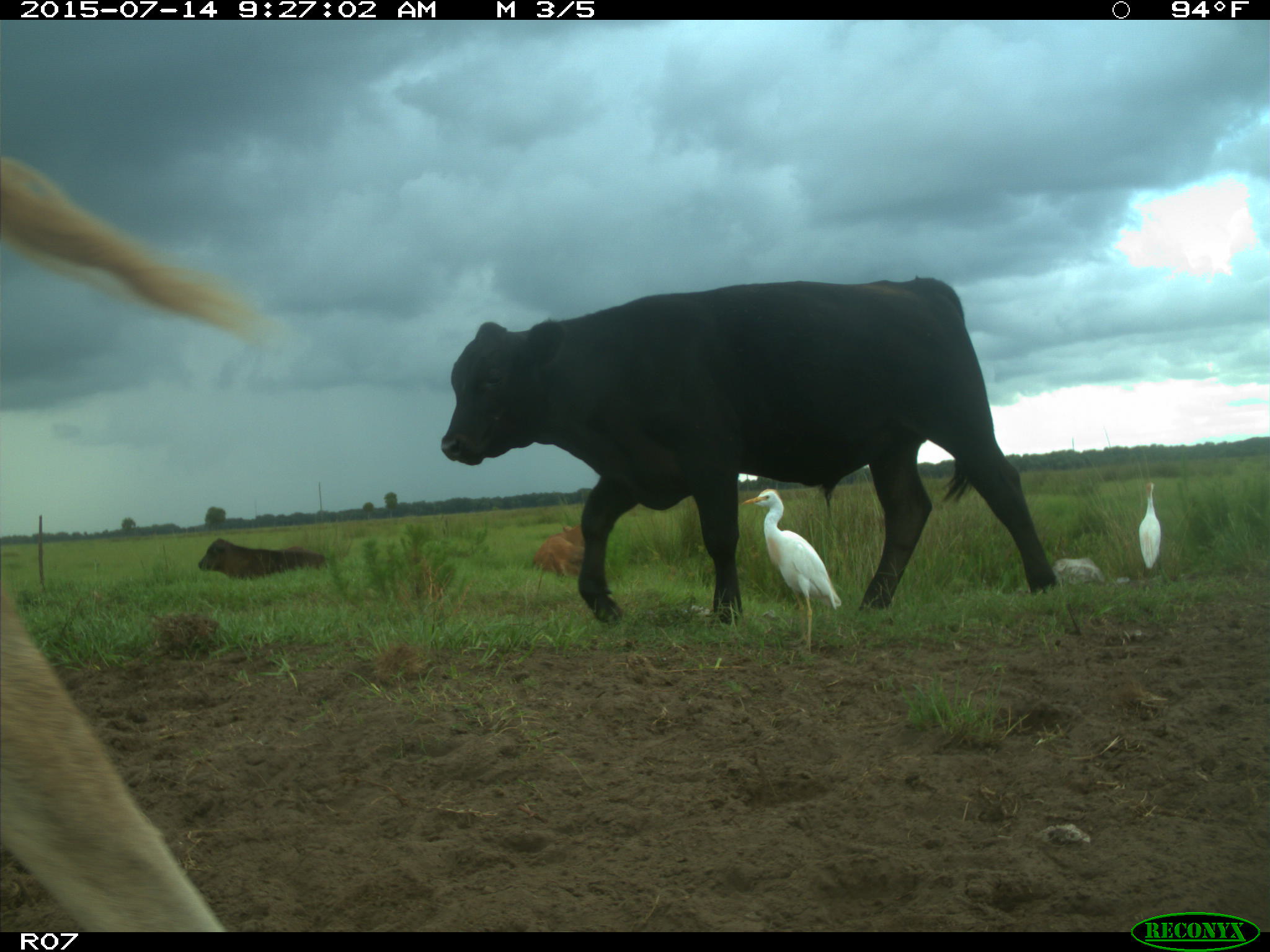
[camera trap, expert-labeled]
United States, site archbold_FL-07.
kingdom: Animalia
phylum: Chordata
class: Mammalia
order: Artiodactyla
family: Bovidae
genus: Bos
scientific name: Bos taurus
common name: domestic cow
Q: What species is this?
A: Bos taurus (domestic cow).